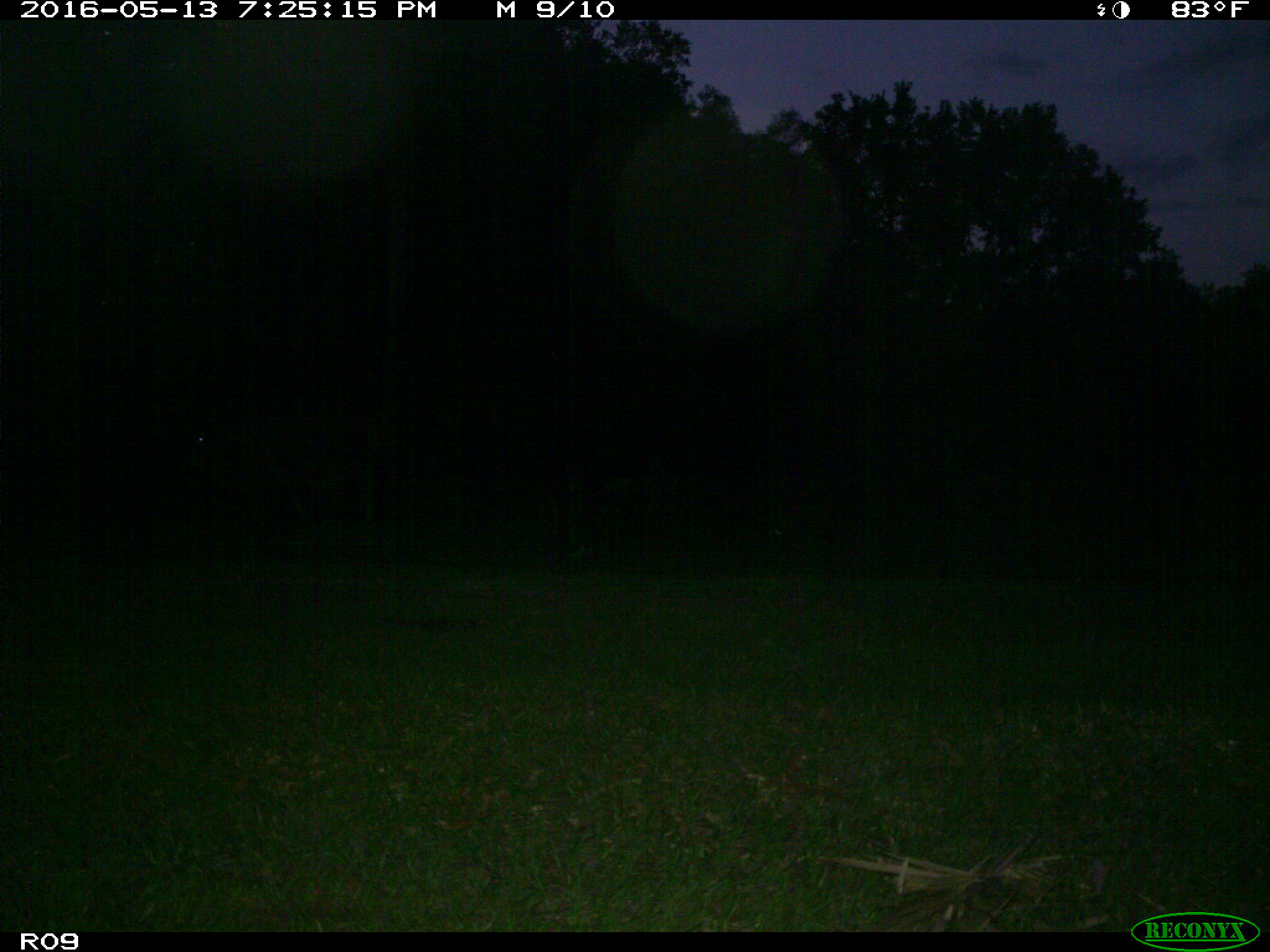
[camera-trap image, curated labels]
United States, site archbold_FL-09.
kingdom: Animalia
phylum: Chordata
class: Mammalia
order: Artiodactyla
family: Bovidae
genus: Bos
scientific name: Bos taurus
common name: domestic cow